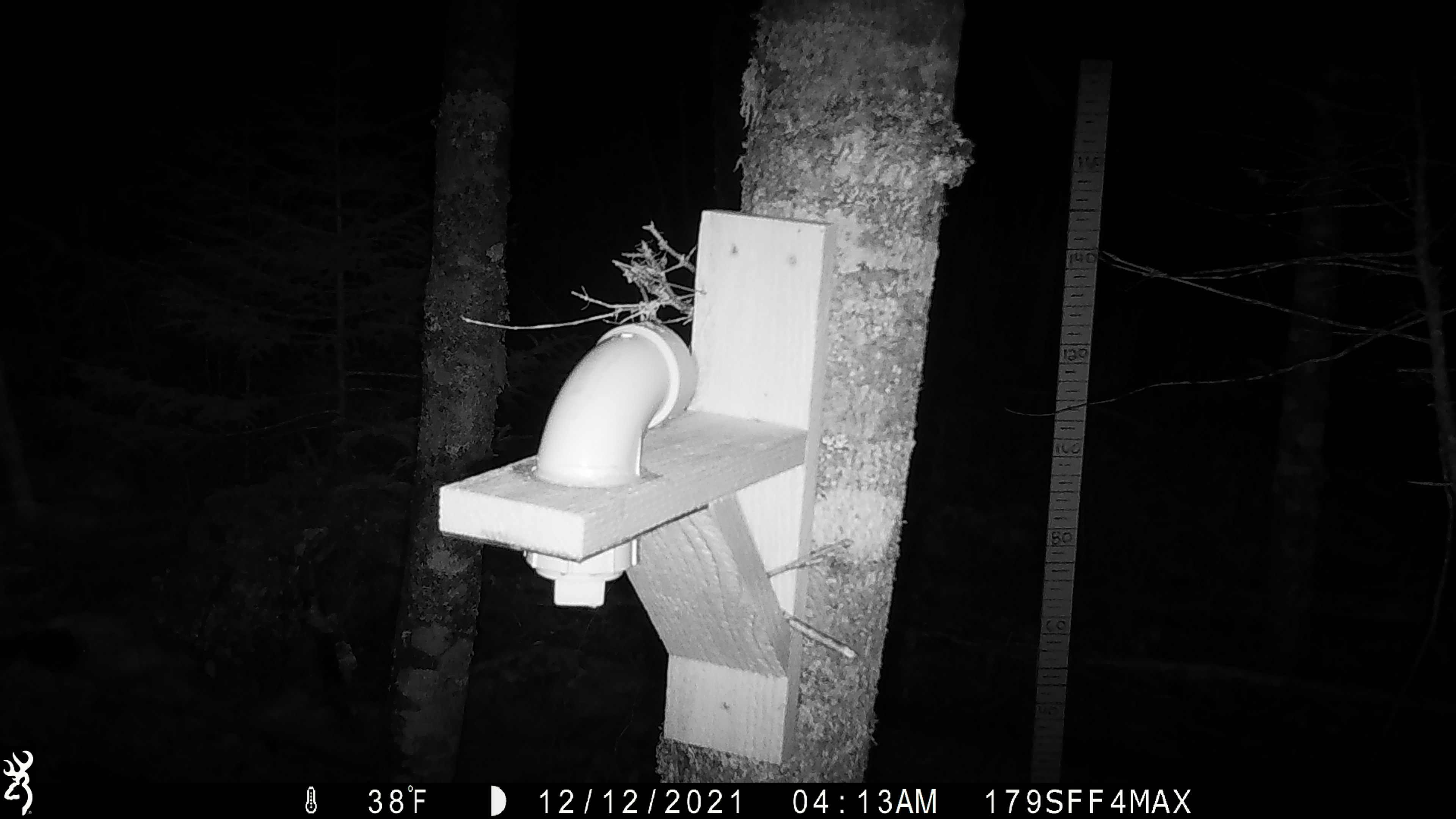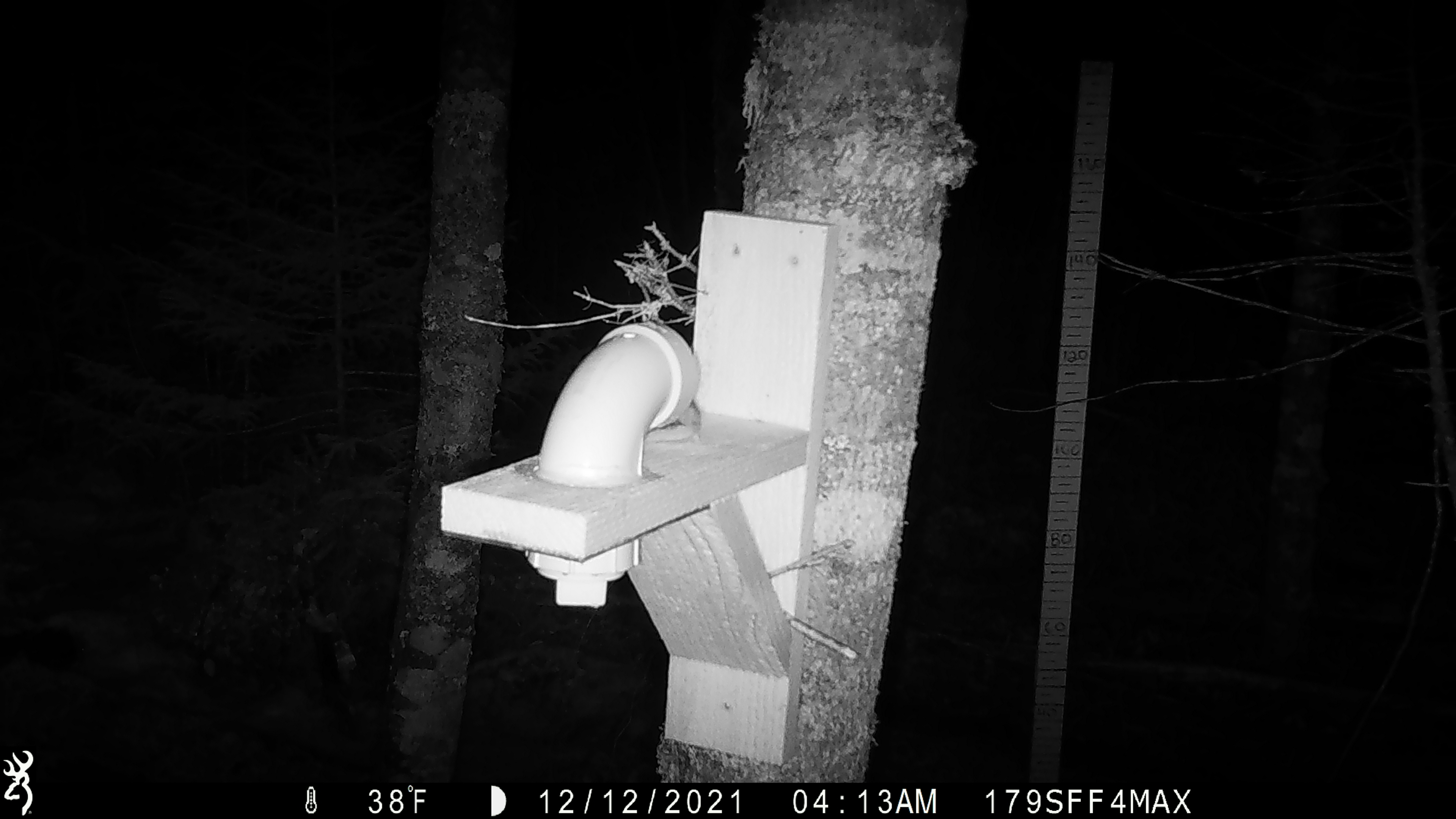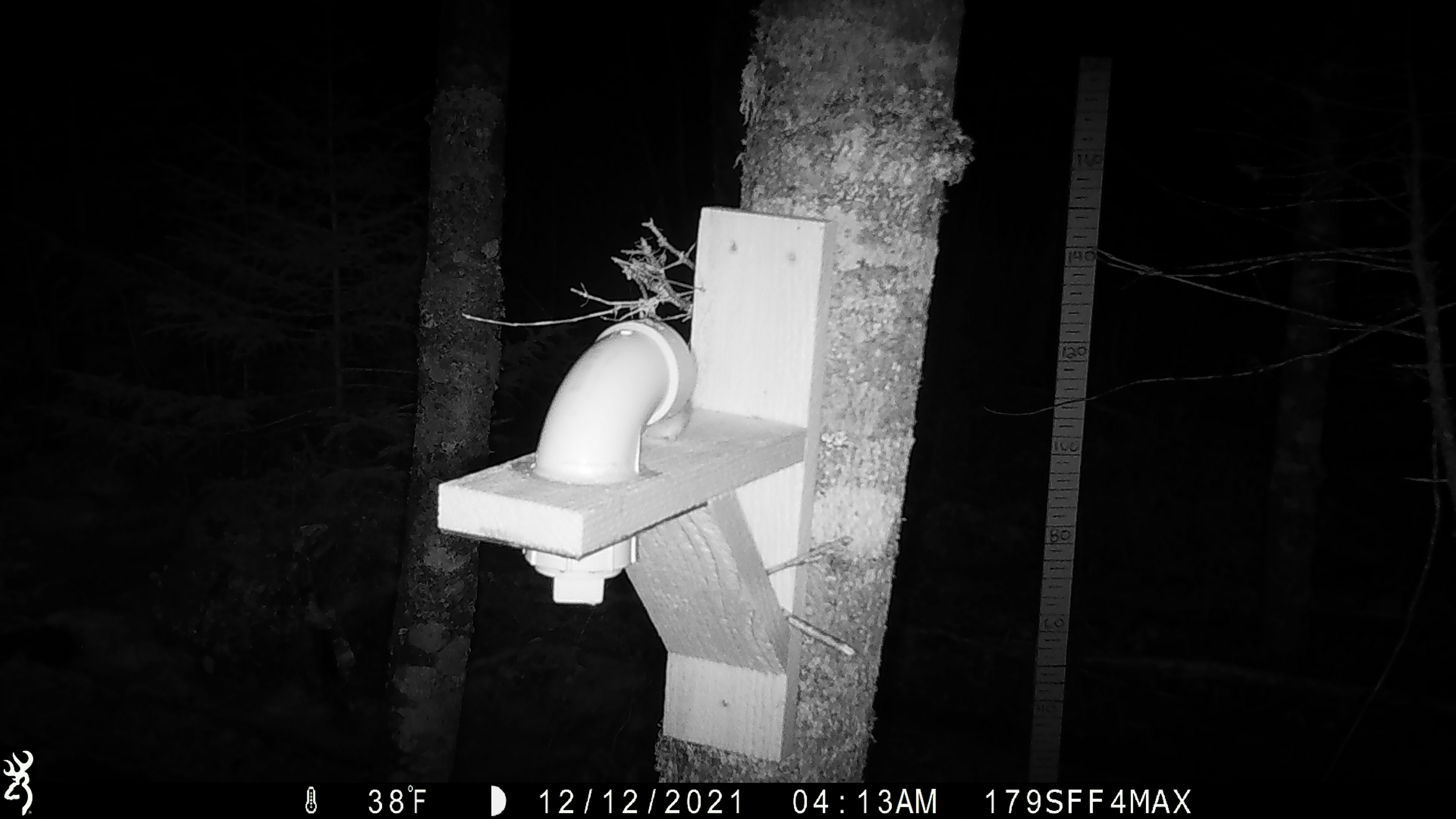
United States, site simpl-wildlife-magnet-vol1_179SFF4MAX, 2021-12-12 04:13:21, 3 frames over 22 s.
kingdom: Animalia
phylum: Chordata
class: Mammalia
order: Rodentia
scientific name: Rodentia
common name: mouse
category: mouse sp.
Mouse sp. (mouse) (Rodentia).